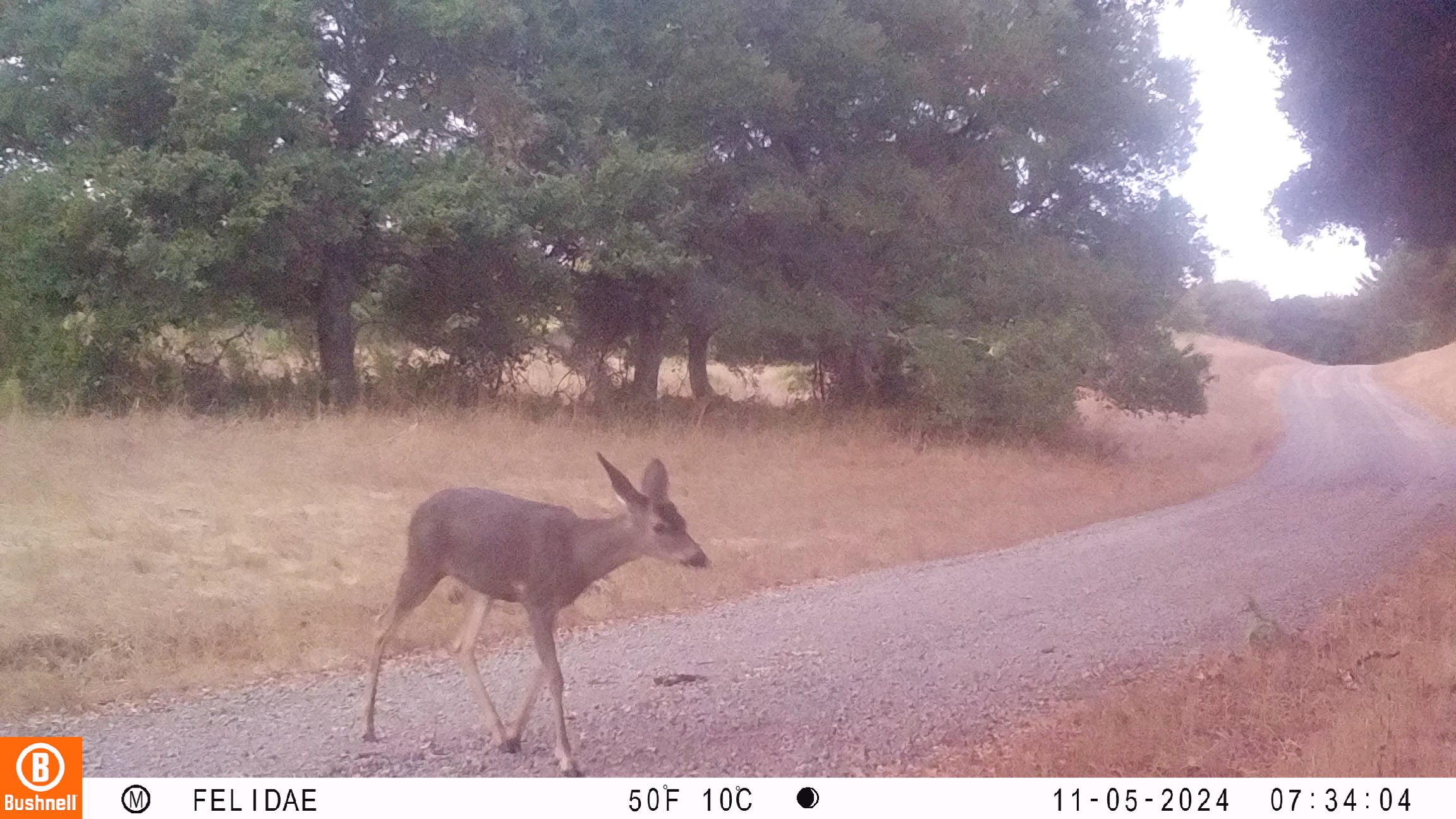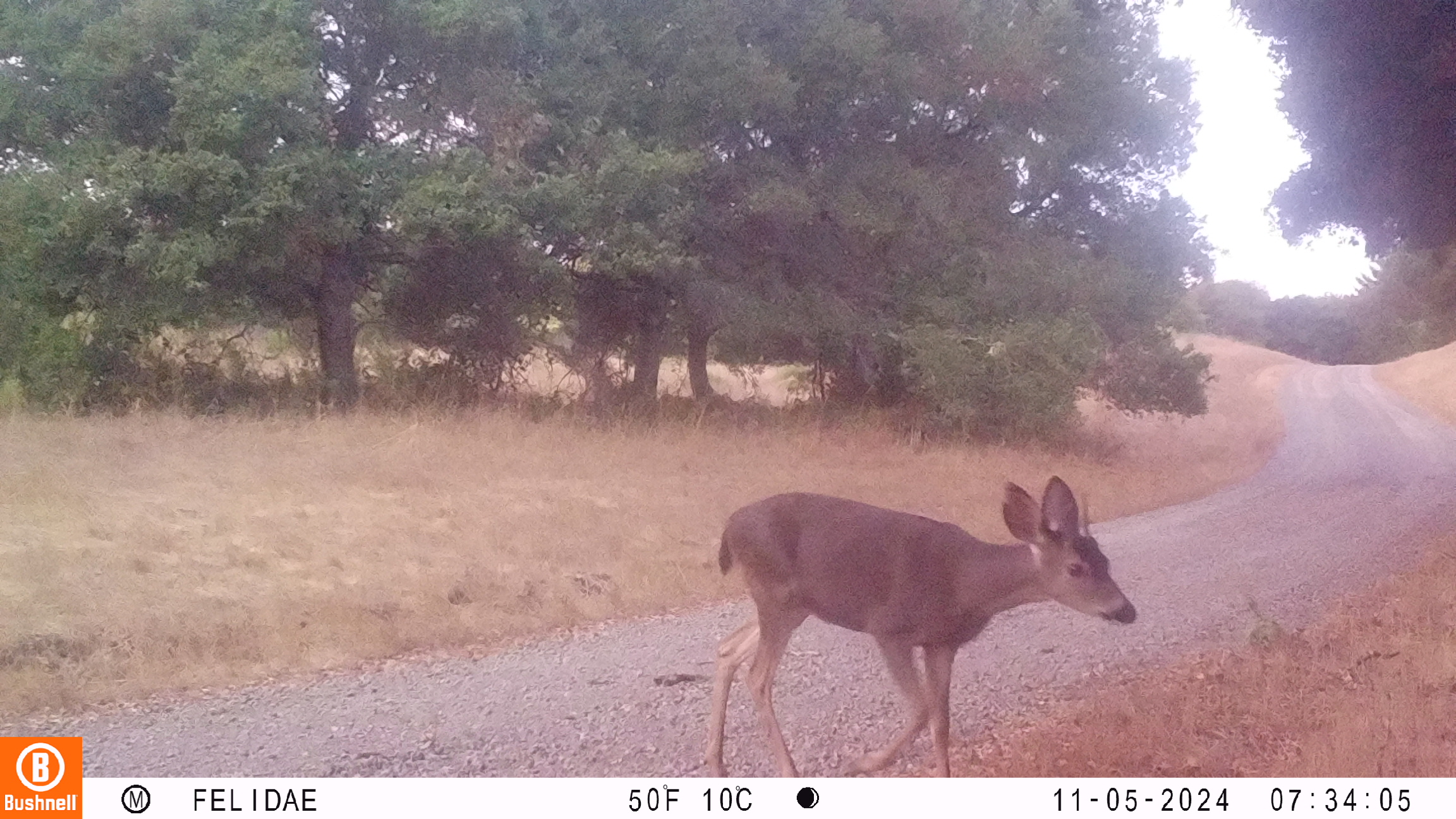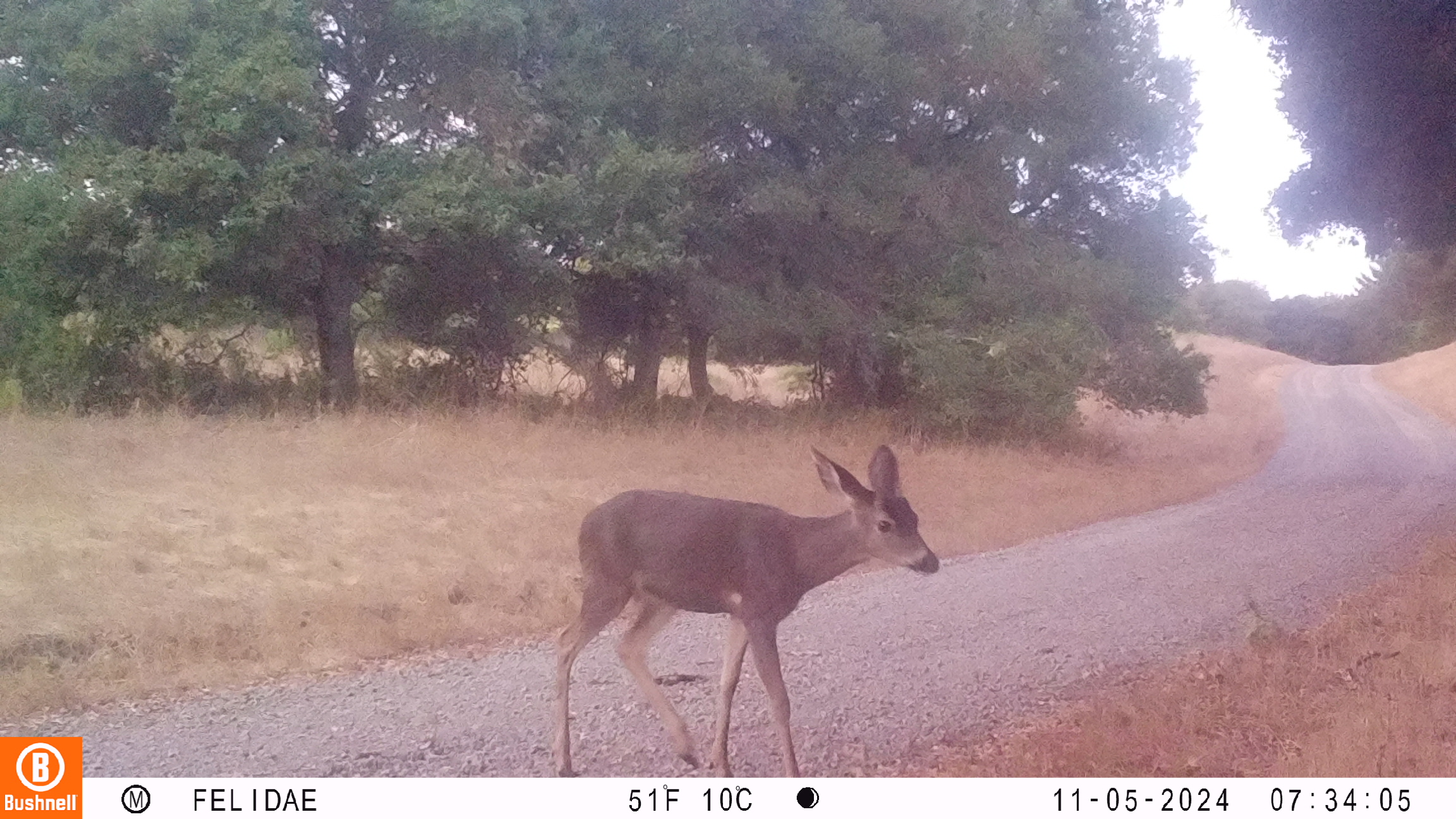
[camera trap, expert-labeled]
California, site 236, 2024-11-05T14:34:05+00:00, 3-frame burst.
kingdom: Animalia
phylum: Chordata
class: Mammalia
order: Artiodactyla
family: Cervidae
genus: Odocoileus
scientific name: Odocoileus hemionus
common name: mule deer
Mule deer (Odocoileus hemionus).